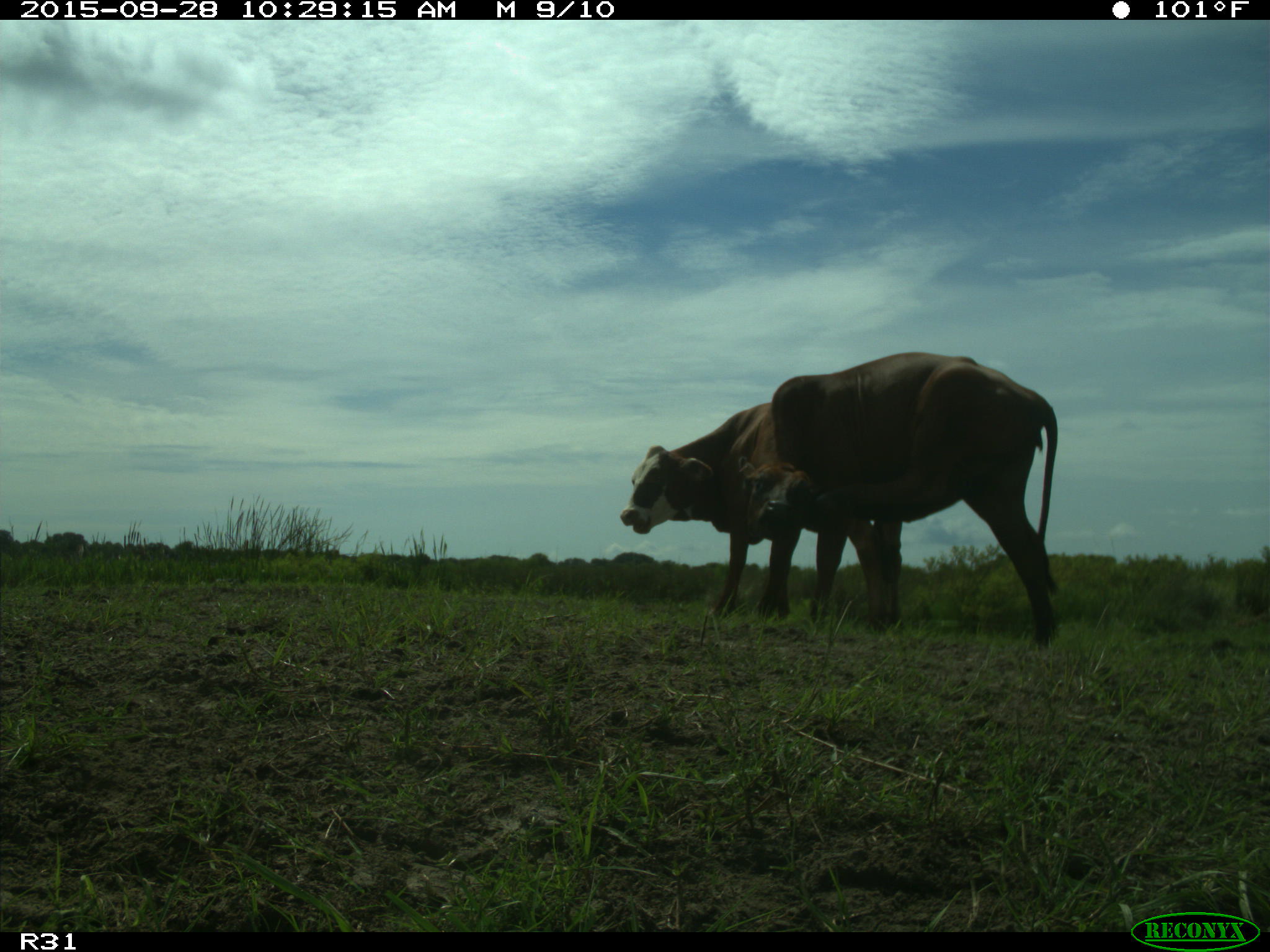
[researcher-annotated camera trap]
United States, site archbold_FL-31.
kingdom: Animalia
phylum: Chordata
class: Mammalia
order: Artiodactyla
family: Bovidae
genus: Bos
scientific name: Bos taurus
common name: domestic cow